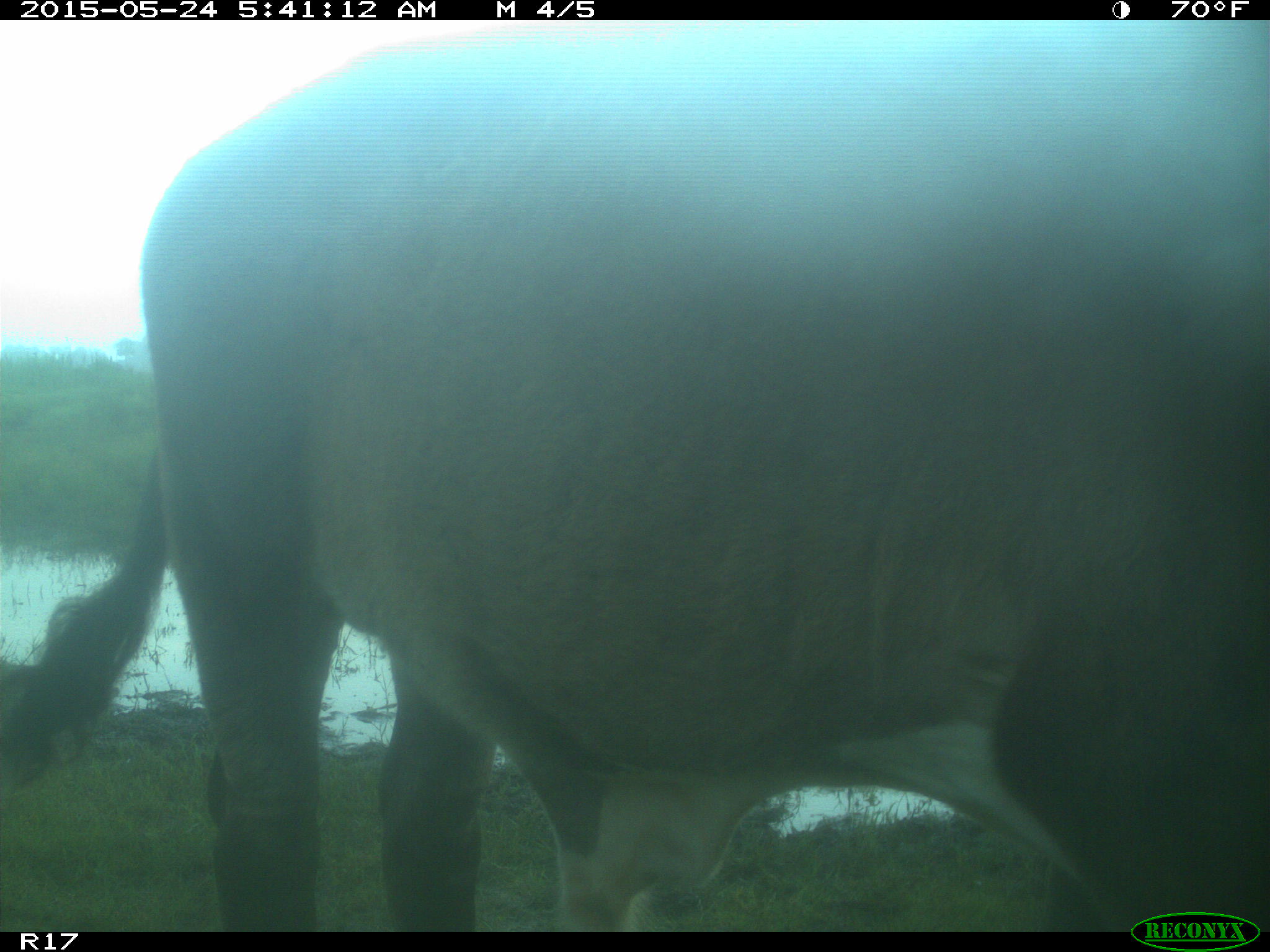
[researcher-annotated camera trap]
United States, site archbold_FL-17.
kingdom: Animalia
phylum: Chordata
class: Mammalia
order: Artiodactyla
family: Bovidae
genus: Bos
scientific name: Bos taurus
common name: domestic cow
Bos taurus (domestic cow).